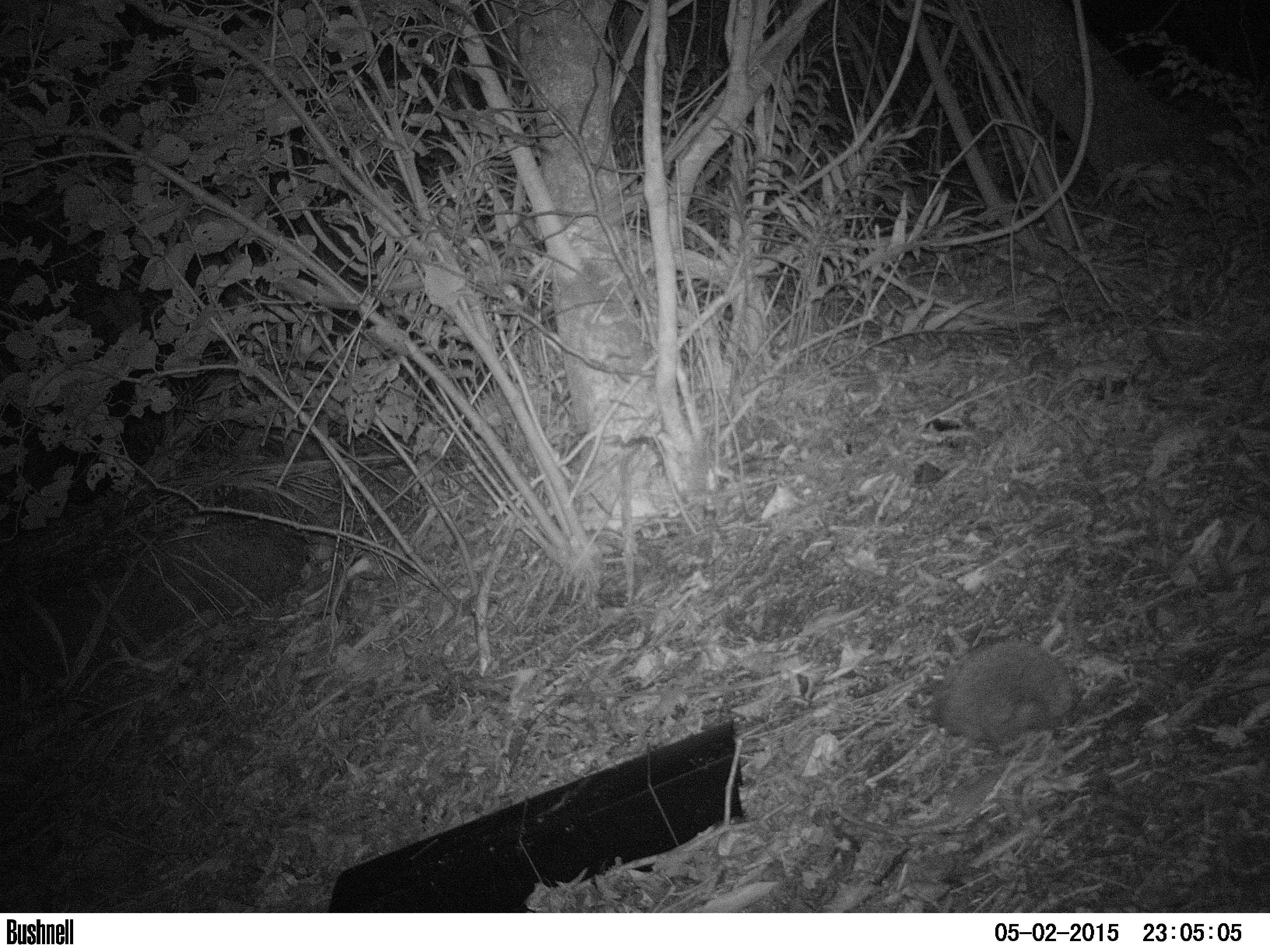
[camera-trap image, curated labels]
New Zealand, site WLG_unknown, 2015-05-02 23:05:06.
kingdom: Animalia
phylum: Chordata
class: Mammalia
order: Eulipotyphla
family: Erinaceidae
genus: Erinaceus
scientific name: Erinaceus europaeus europaeus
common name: european hedgehog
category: hedgehog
Hedgehog (european hedgehog) (Erinaceus europaeus europaeus).